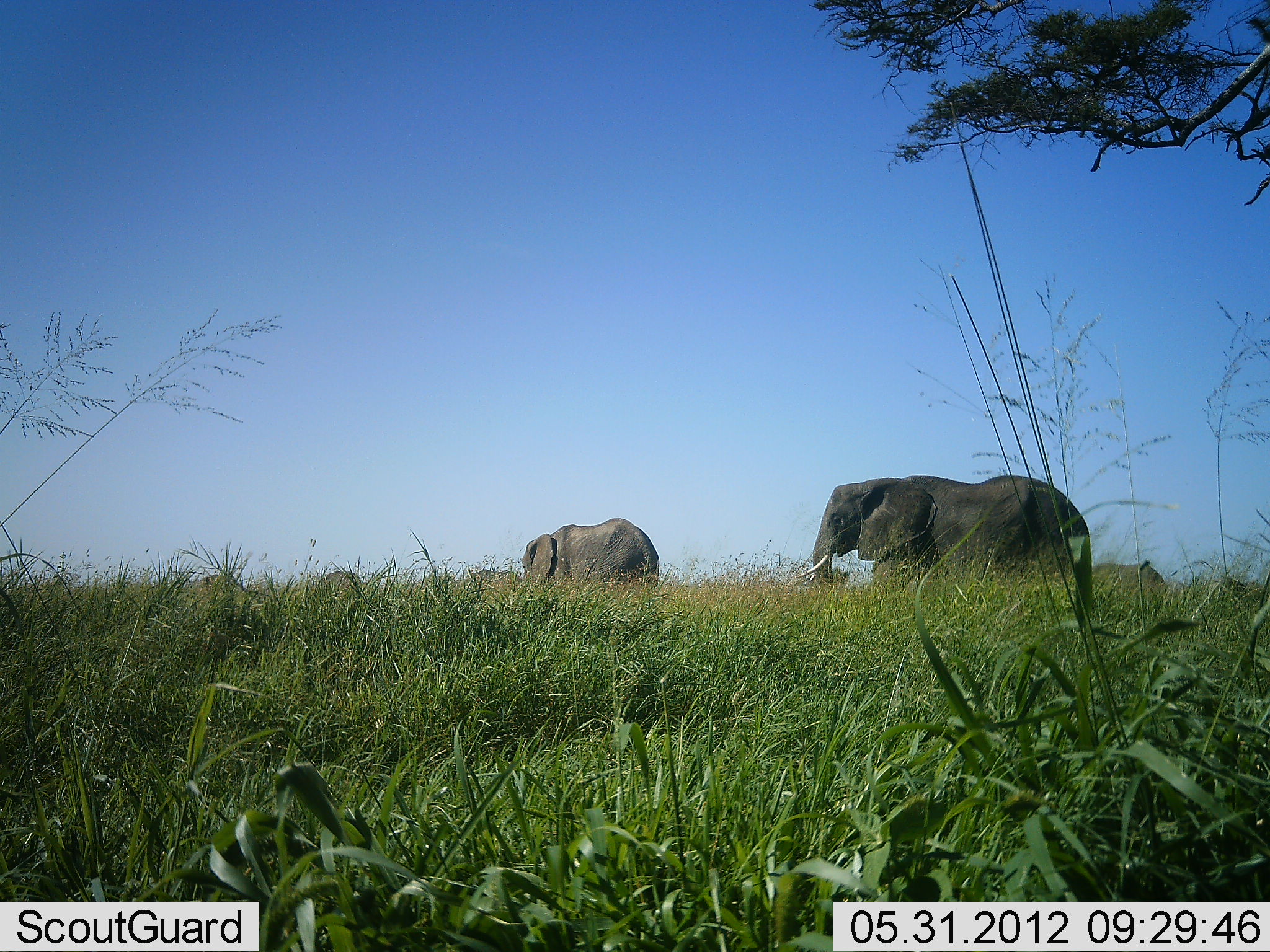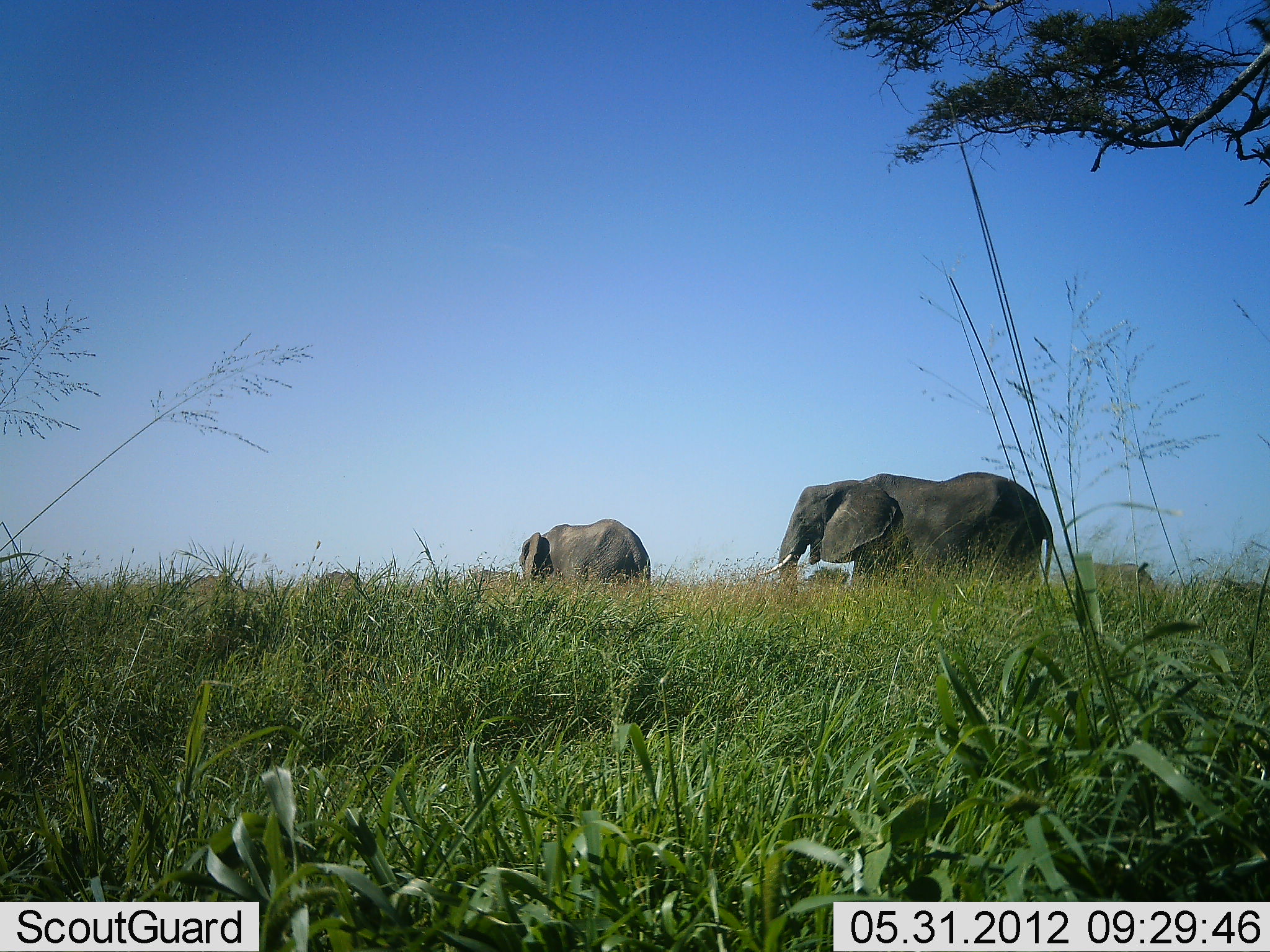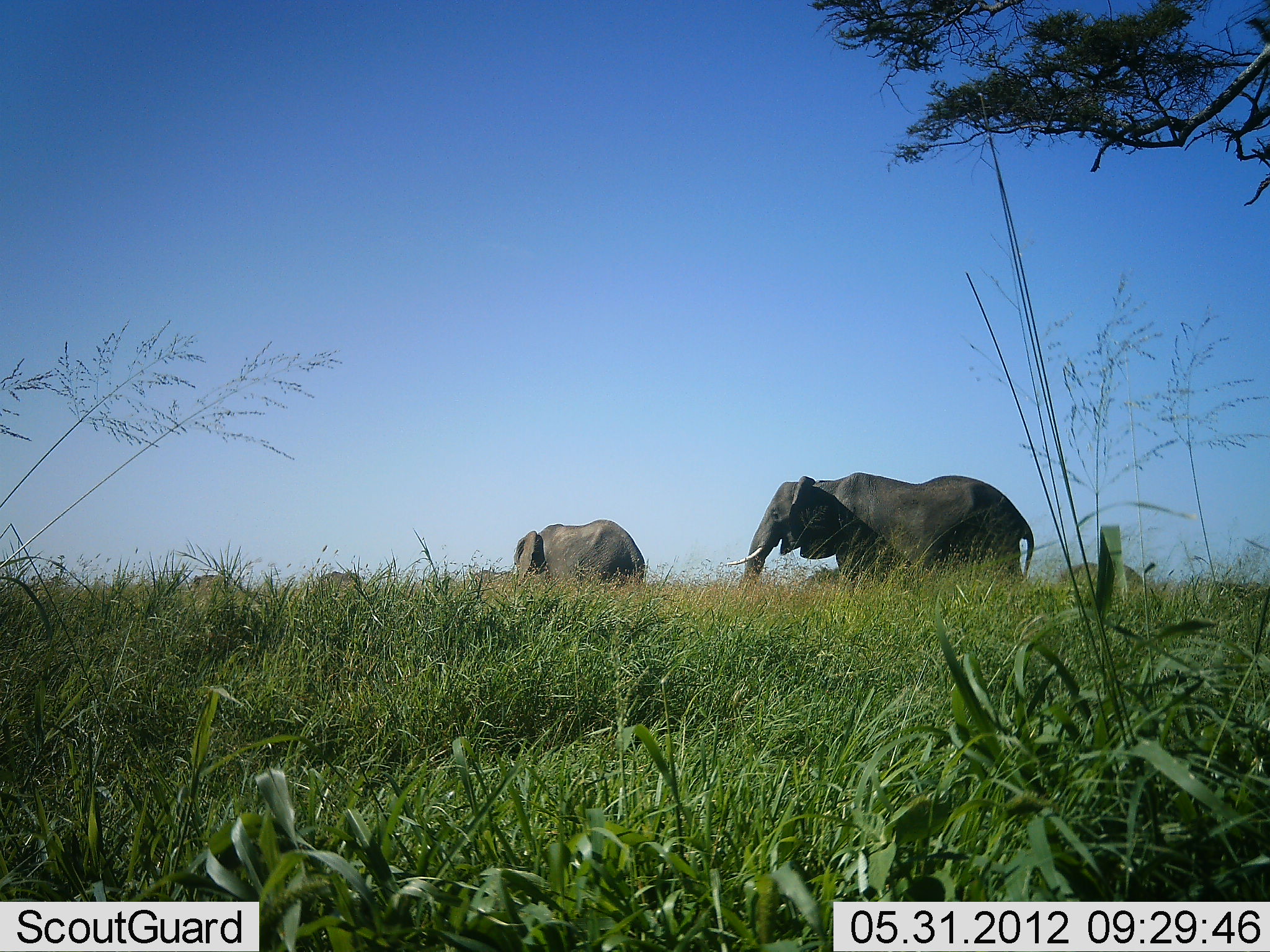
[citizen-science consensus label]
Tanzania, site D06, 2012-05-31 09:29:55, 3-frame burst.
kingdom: Animalia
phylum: Chordata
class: Mammalia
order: Proboscidea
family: Elephantidae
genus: Loxodonta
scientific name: Loxodonta africana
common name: african bush elephant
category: elephant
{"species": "elephant (african bush elephant) (Loxodonta africana)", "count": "5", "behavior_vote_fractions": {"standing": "30%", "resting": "0%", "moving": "80%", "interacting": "0%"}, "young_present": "0%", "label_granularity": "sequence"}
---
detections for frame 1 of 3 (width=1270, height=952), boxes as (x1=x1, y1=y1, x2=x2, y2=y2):
animal: (x1=797, y1=474, x2=1094, y2=593); (x1=522, y1=518, x2=659, y2=593); (x1=1090, y1=559, x2=1167, y2=593); (x1=463, y1=569, x2=524, y2=594); (x1=313, y1=568, x2=363, y2=594); (x1=189, y1=573, x2=245, y2=595)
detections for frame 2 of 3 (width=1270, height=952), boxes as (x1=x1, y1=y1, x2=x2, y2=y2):
animal: (x1=757, y1=472, x2=1055, y2=588); (x1=519, y1=518, x2=652, y2=590); (x1=1088, y1=561, x2=1156, y2=593); (x1=465, y1=567, x2=520, y2=593); (x1=307, y1=570, x2=363, y2=594); (x1=186, y1=575, x2=228, y2=600)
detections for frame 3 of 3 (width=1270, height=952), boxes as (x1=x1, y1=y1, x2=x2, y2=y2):
animal: (x1=723, y1=472, x2=1035, y2=601); (x1=513, y1=518, x2=647, y2=593); (x1=1059, y1=556, x2=1148, y2=598)